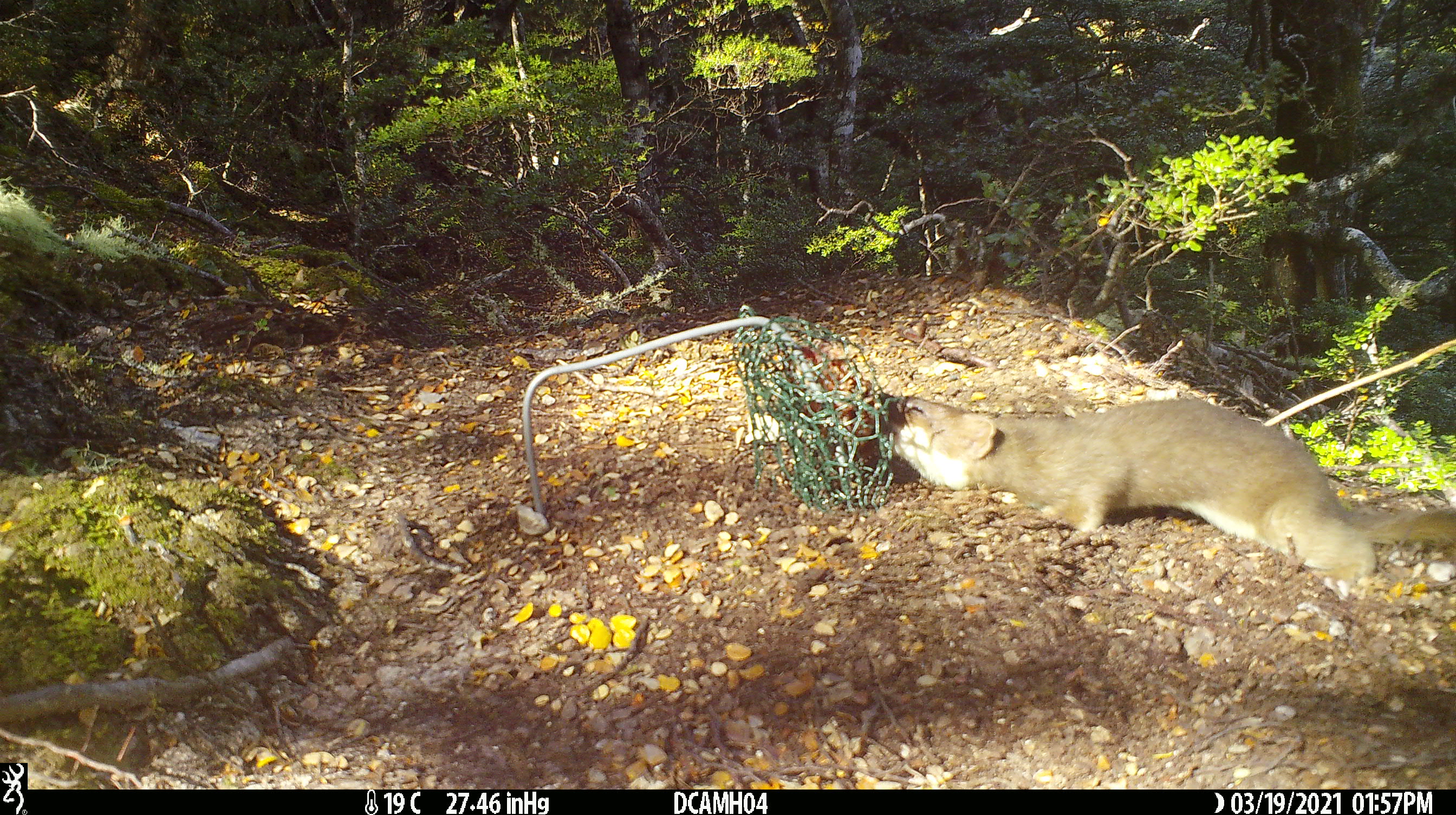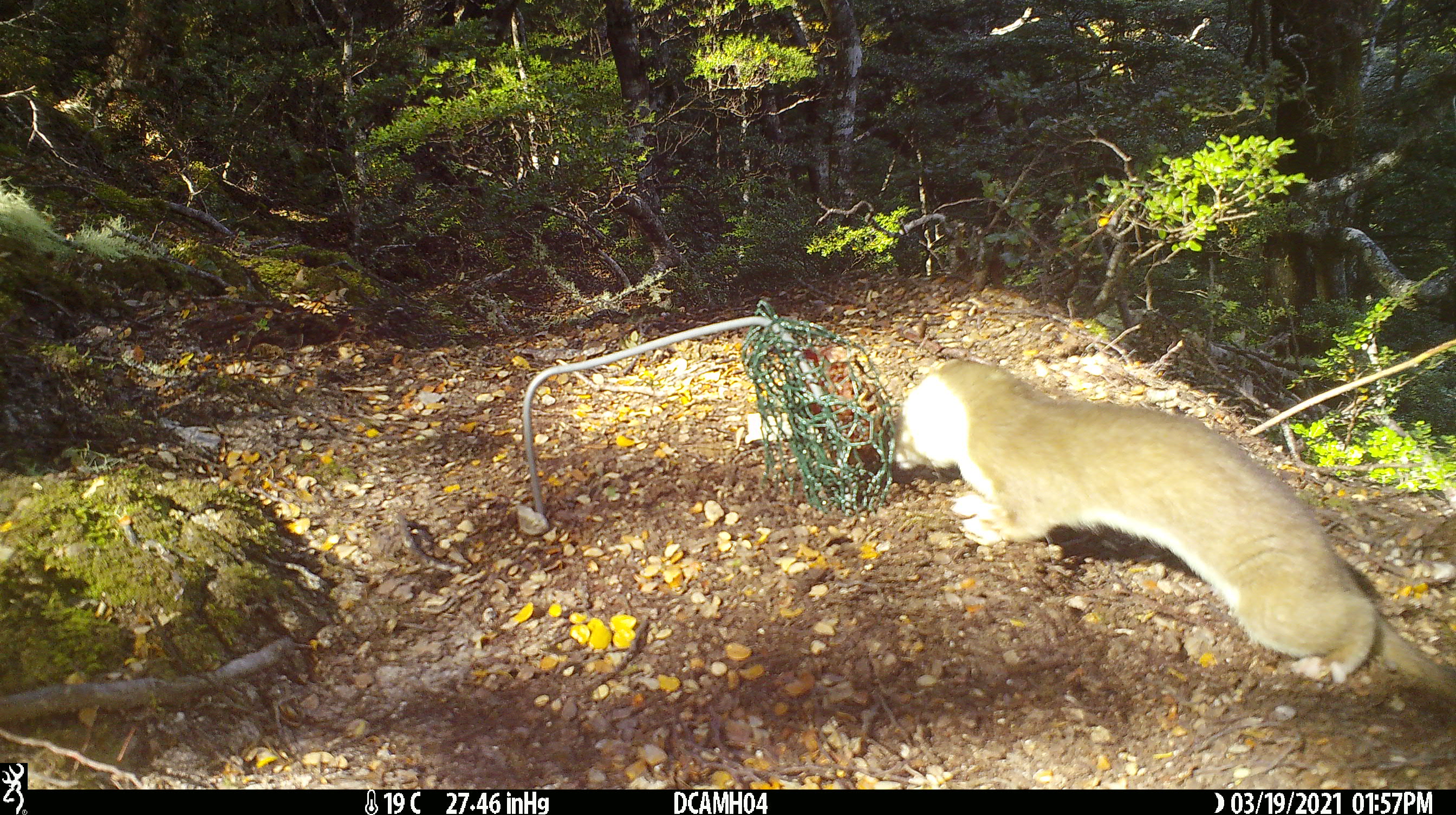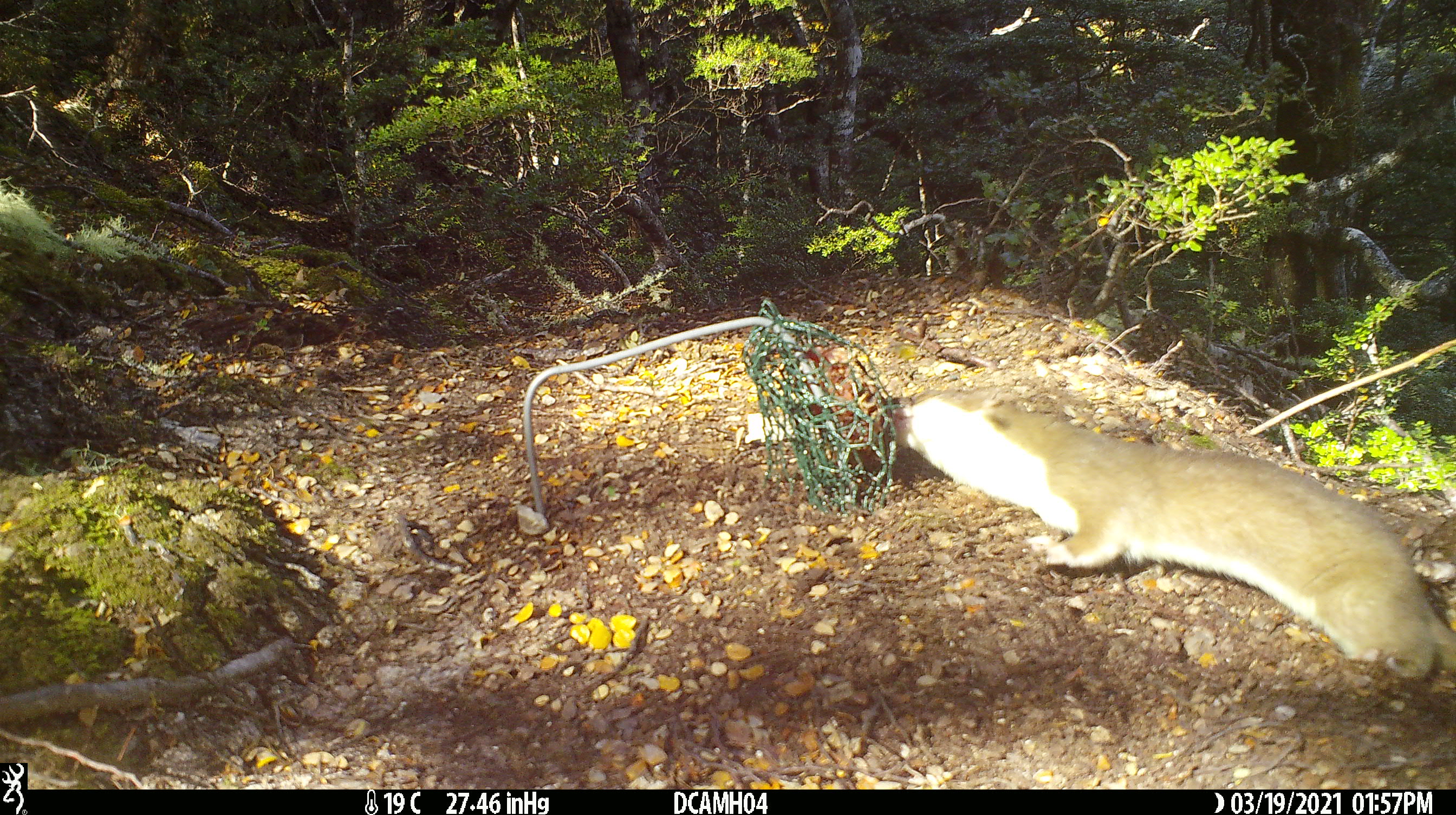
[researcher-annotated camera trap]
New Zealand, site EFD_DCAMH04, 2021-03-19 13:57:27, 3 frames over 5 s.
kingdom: Animalia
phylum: Chordata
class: Mammalia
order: Carnivora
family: Mustelidae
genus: Mustela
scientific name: Mustela erminea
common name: stoat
Stoat (Mustela erminea).